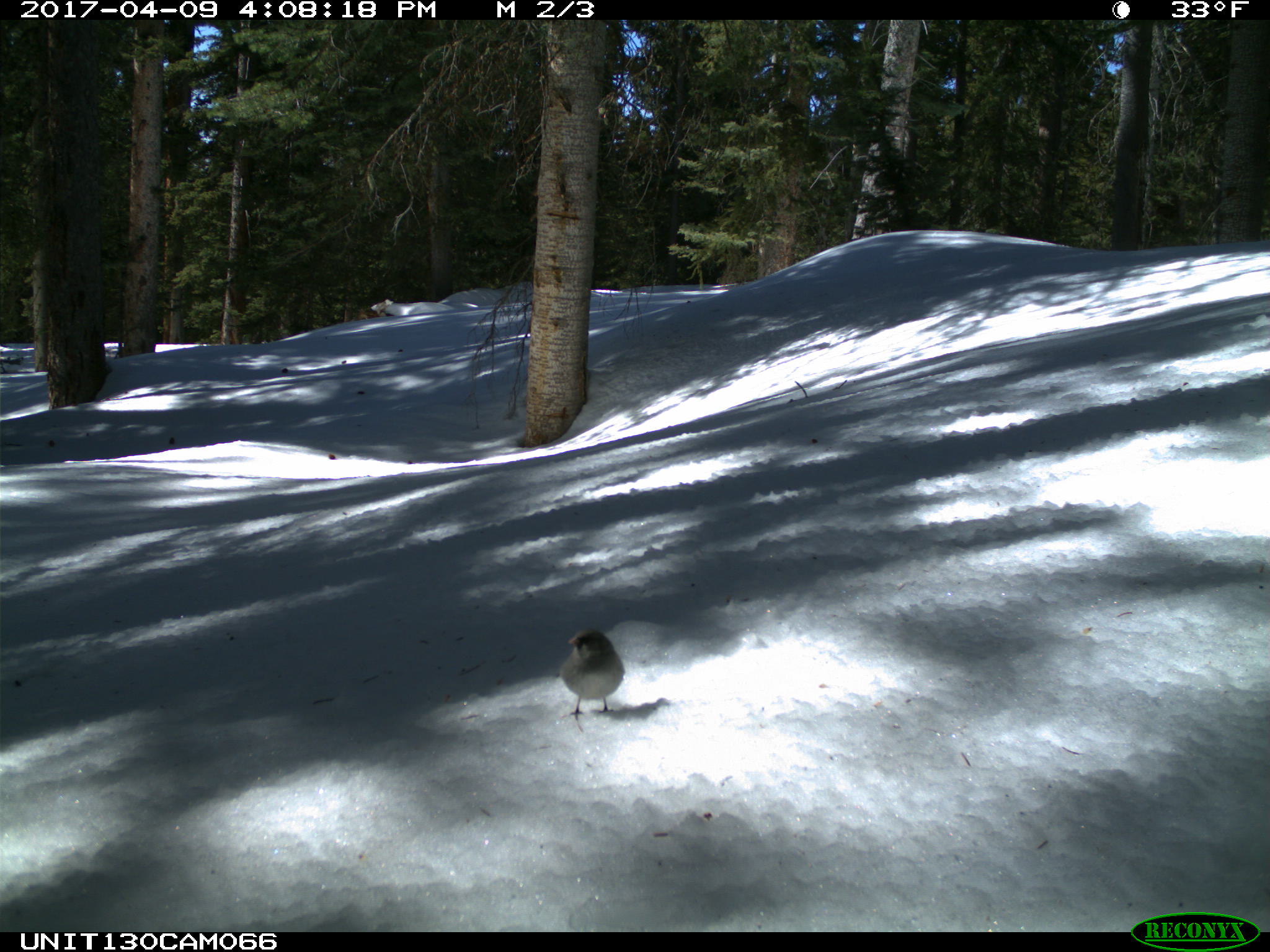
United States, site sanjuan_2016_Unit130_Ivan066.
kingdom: Animalia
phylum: Chordata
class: Aves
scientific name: Aves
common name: birds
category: unidentified bird